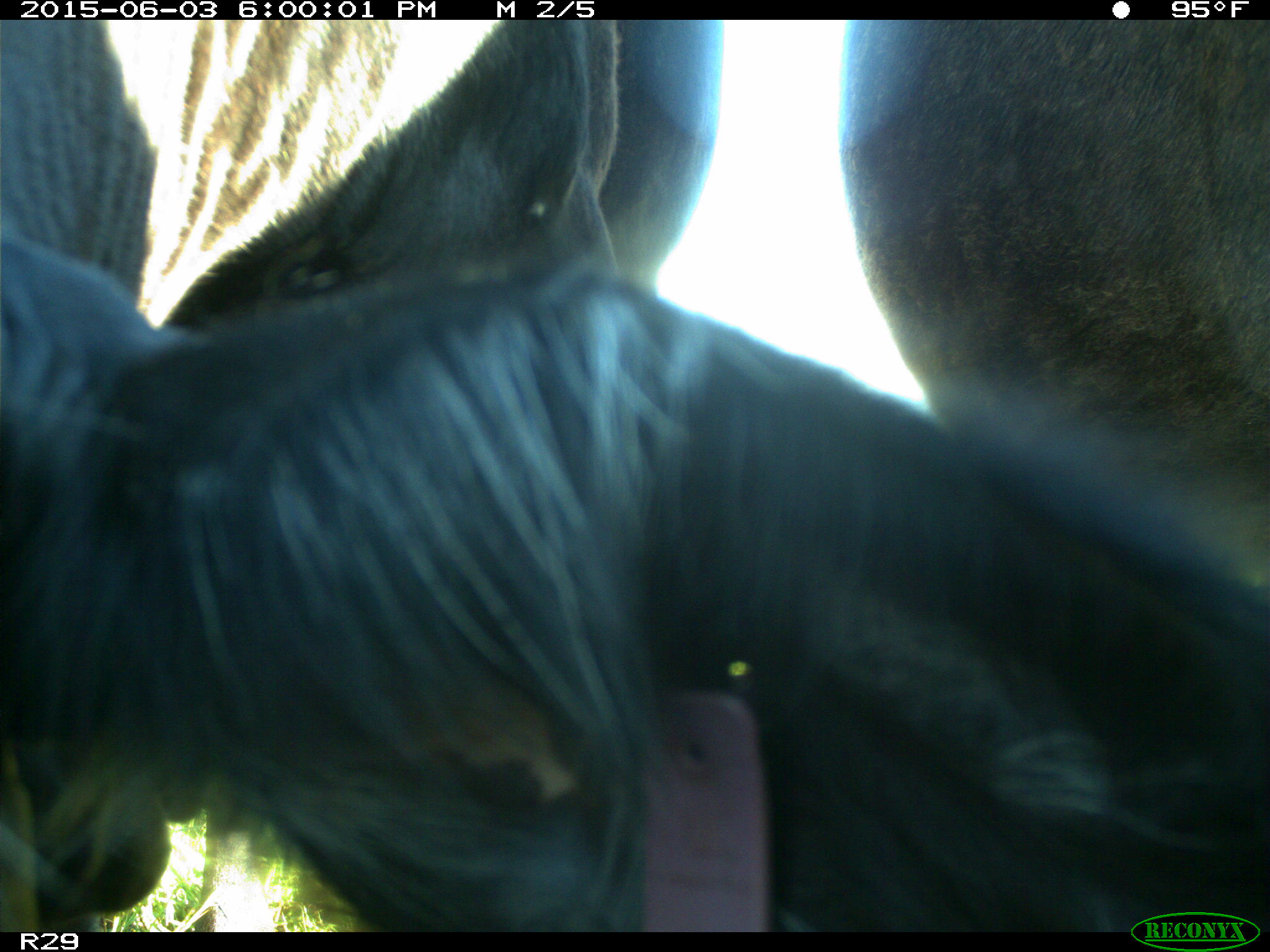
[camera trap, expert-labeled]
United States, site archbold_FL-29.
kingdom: Animalia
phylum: Chordata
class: Mammalia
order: Artiodactyla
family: Bovidae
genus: Bos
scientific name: Bos taurus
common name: domestic cow